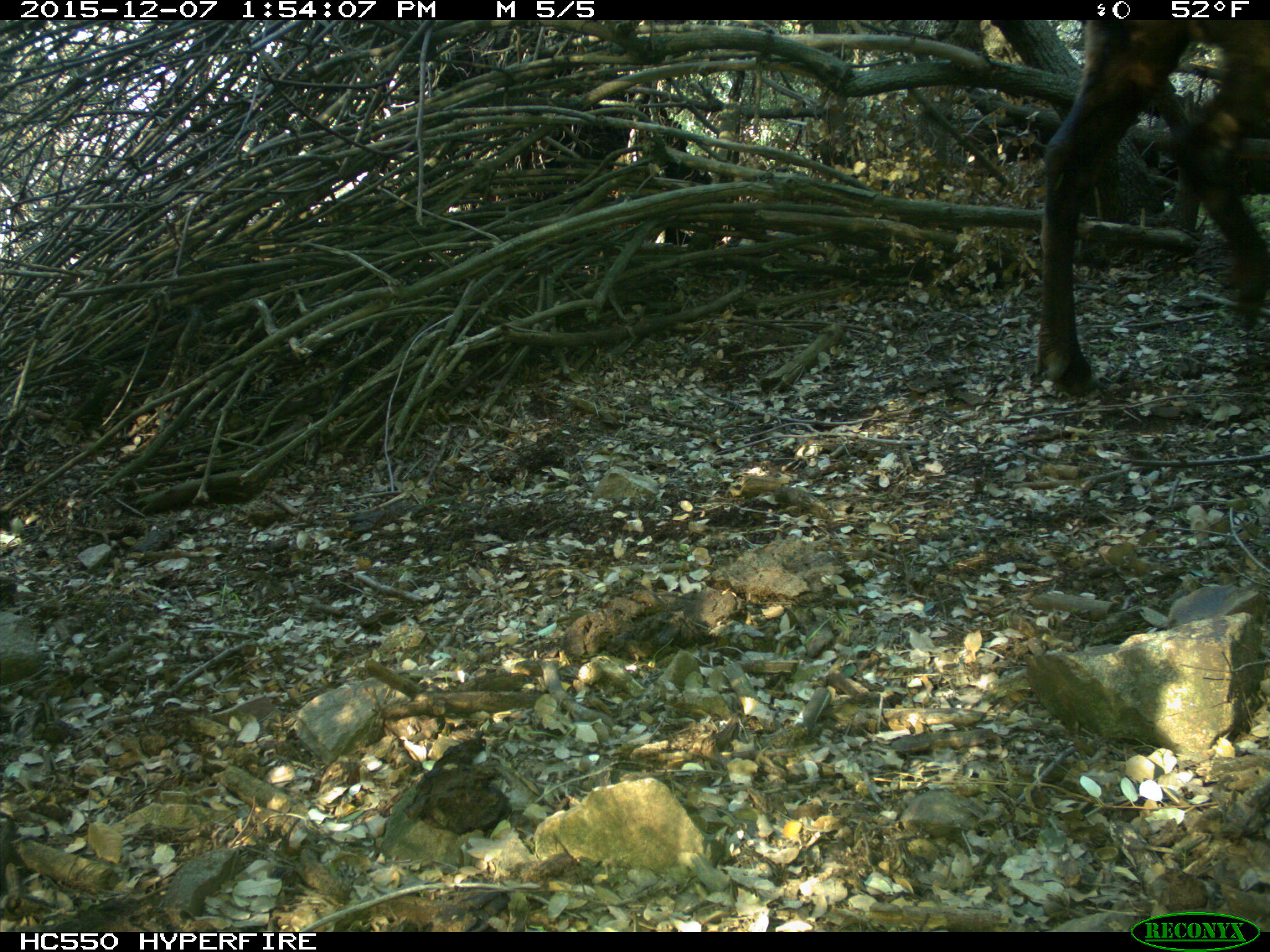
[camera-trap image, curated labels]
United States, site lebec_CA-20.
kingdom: Animalia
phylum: Chordata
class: Mammalia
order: Artiodactyla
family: Cervidae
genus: Cervus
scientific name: Cervus canadensis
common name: elk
Cervus canadensis (elk).